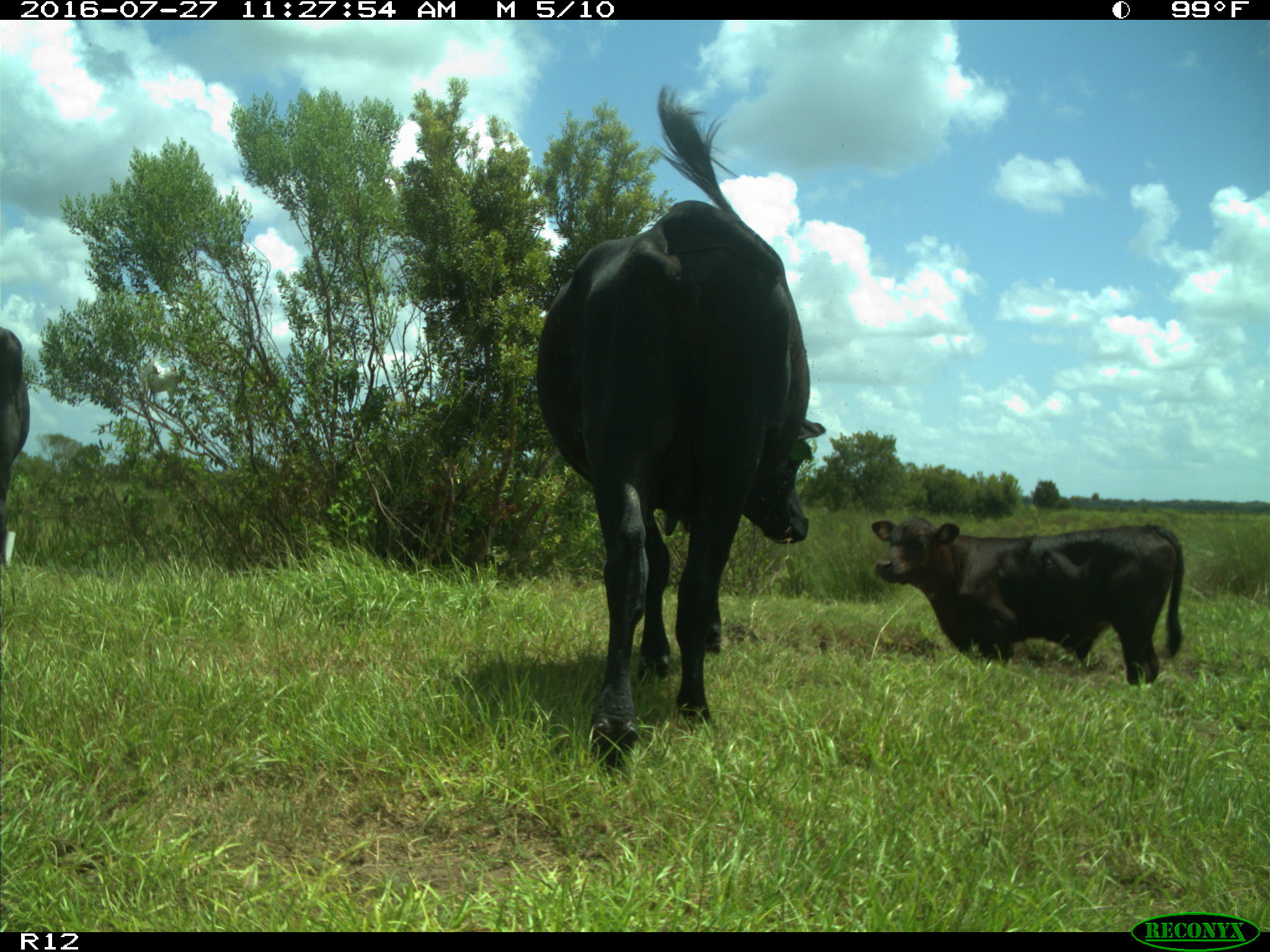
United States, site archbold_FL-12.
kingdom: Animalia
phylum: Chordata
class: Mammalia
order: Artiodactyla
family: Bovidae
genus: Bos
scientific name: Bos taurus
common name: domestic cow